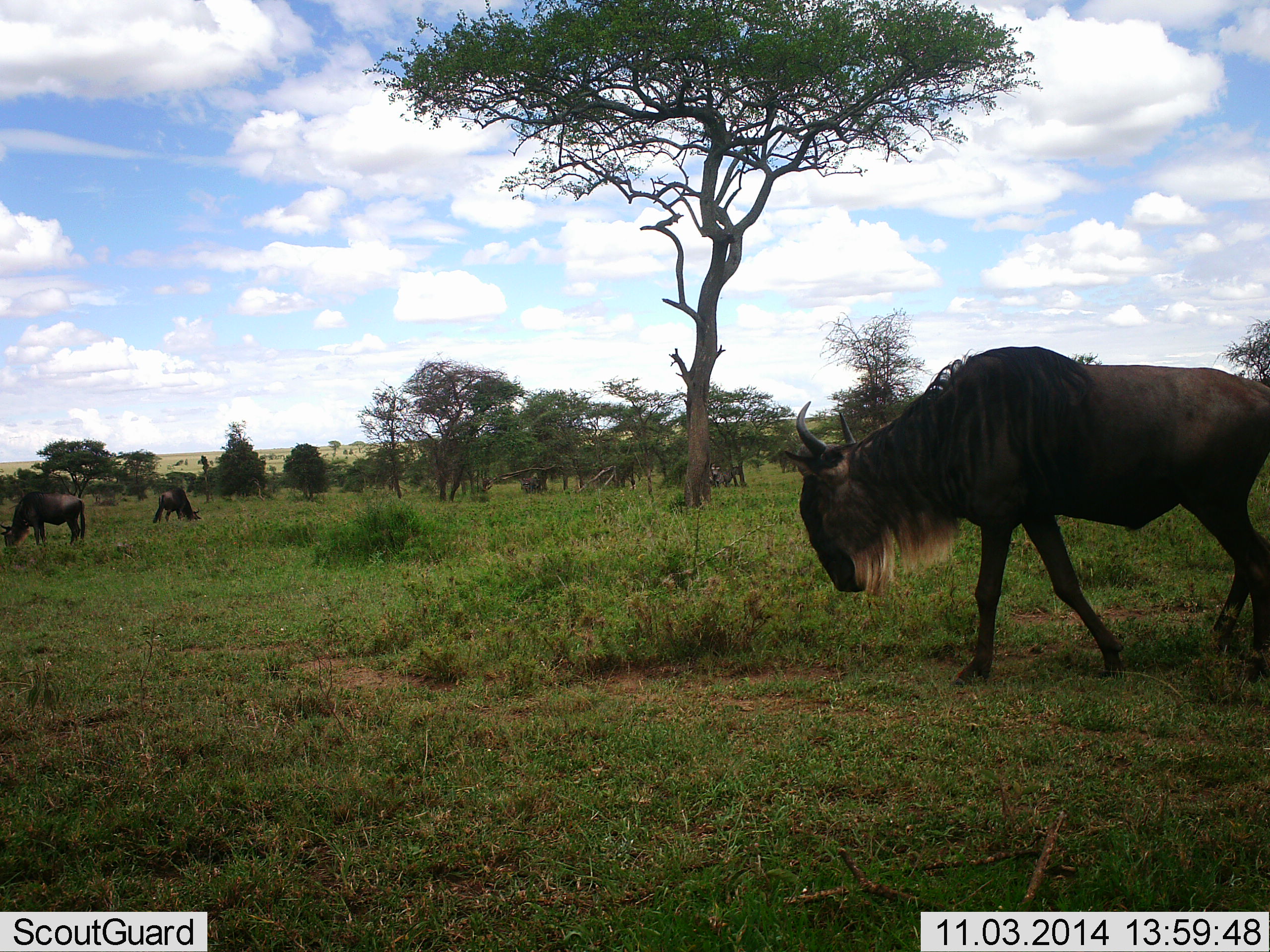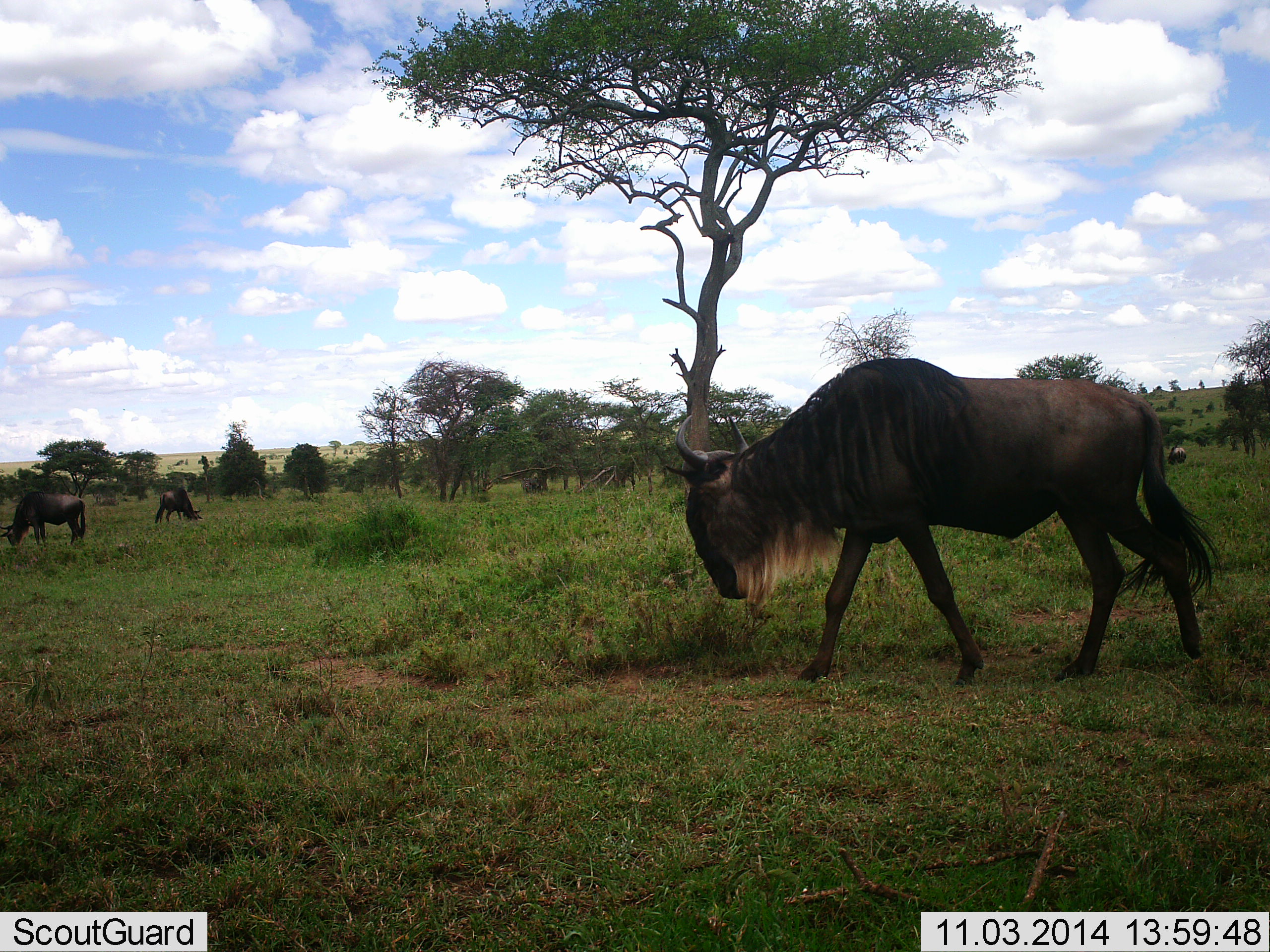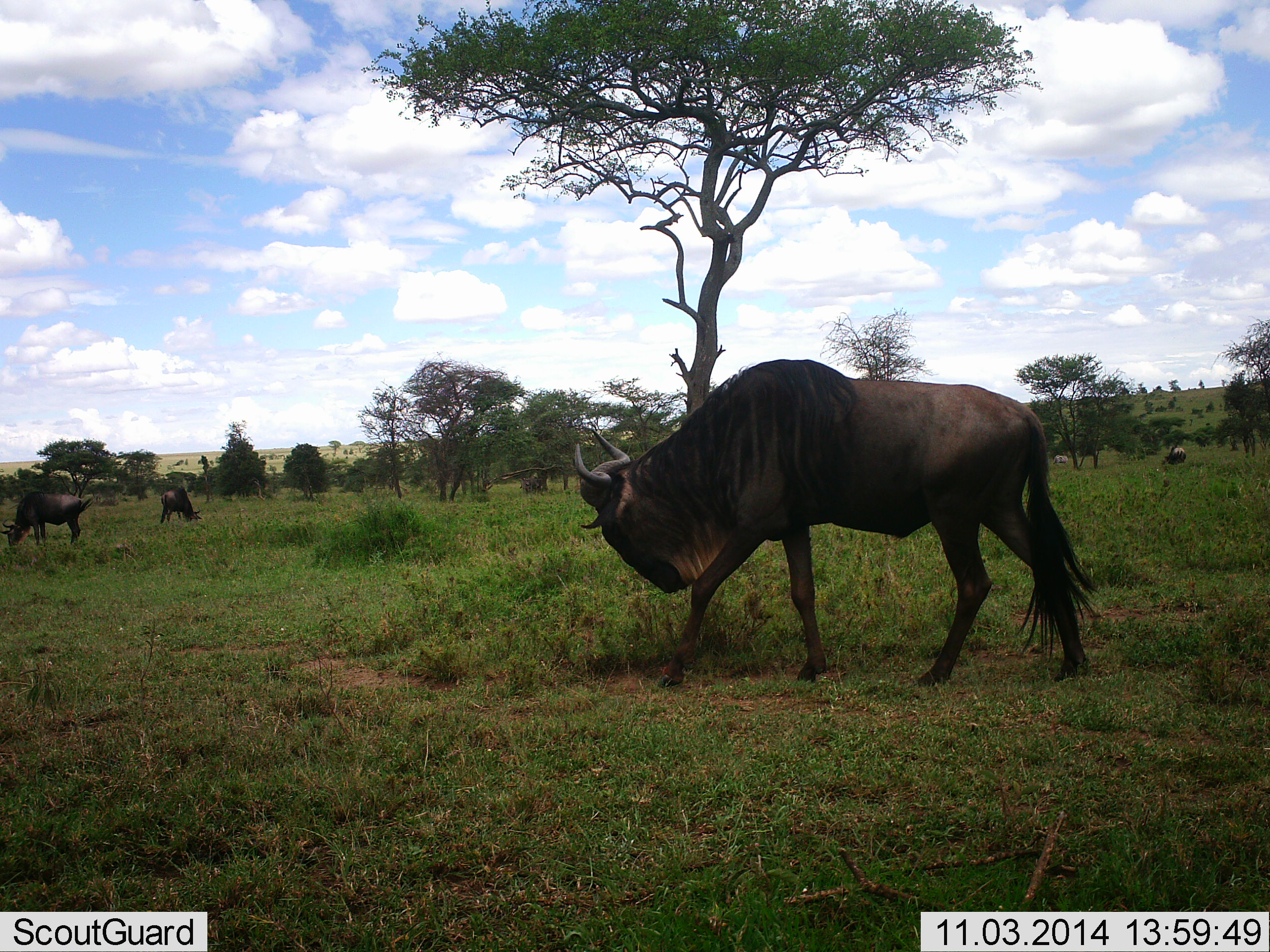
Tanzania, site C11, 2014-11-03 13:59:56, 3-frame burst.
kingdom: Animalia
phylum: Chordata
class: Mammalia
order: Artiodactyla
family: Bovidae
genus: Connochaetes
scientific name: Connochaetes taurinus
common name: blue wildebeest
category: wildebeest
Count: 3.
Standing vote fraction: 30%.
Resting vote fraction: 0%.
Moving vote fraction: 70%.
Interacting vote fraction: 0%.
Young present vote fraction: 0%.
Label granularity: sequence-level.